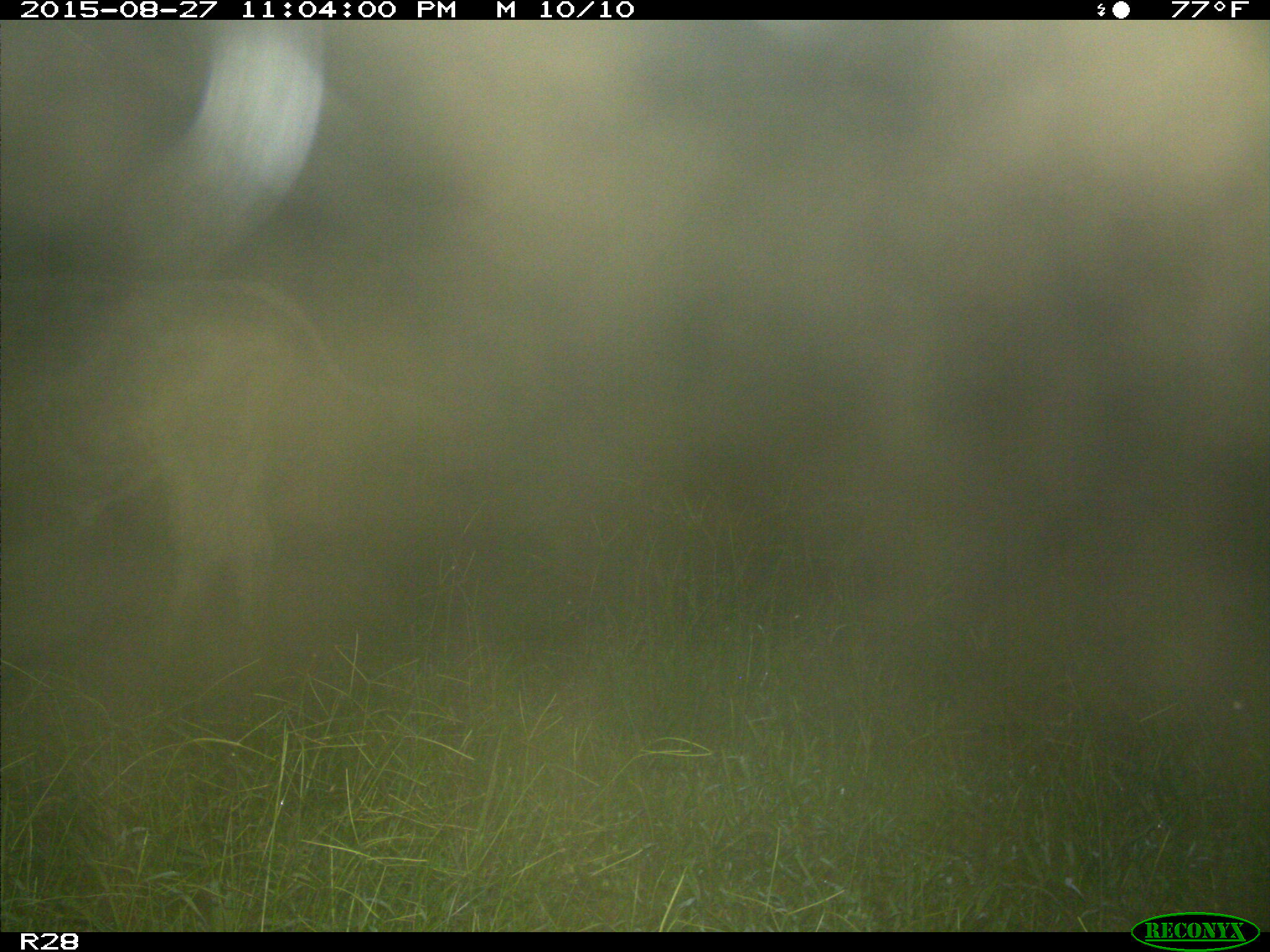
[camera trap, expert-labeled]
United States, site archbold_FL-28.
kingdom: Animalia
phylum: Chordata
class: Mammalia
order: Artiodactyla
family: Bovidae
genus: Bos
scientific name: Bos taurus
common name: domestic cow